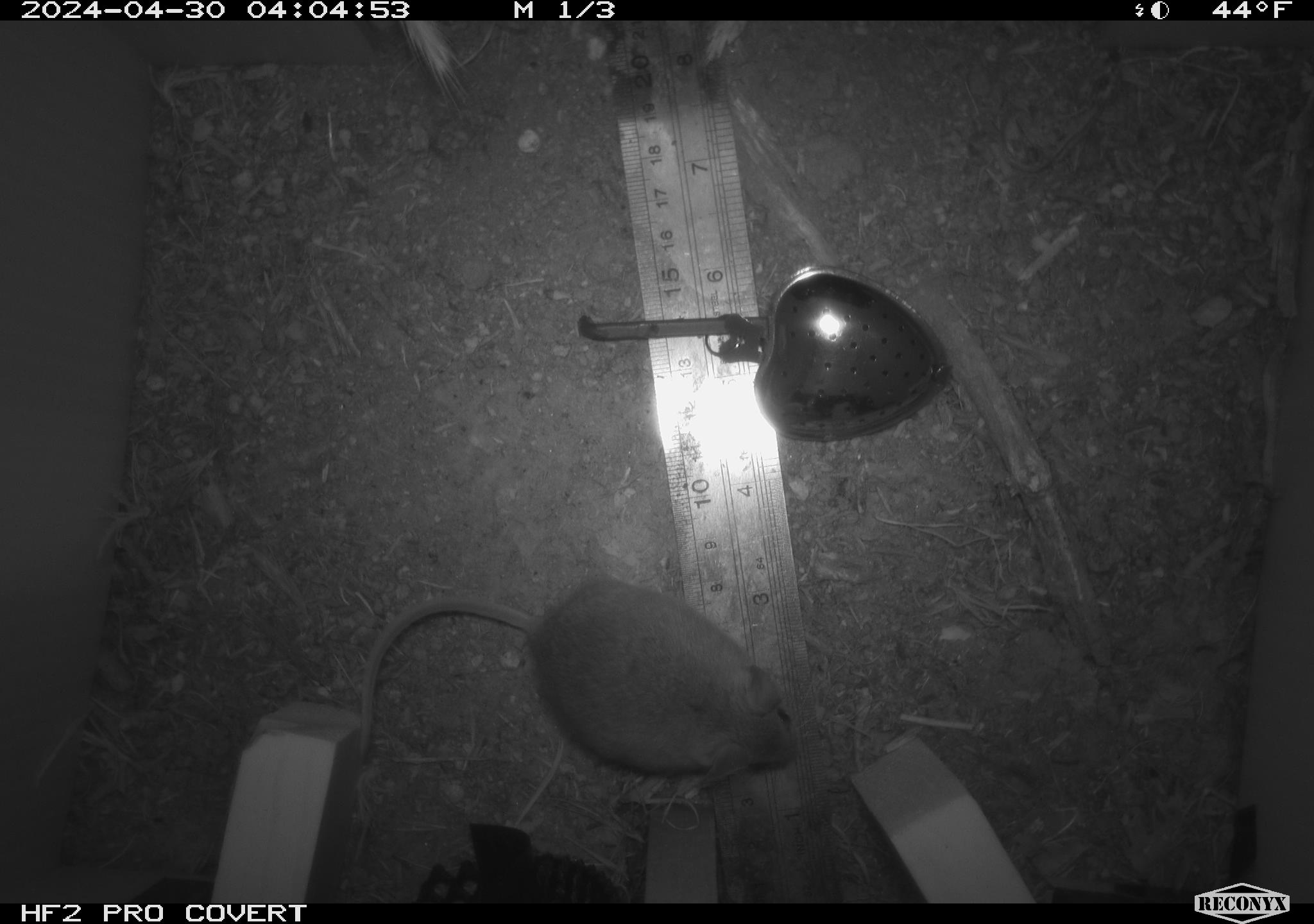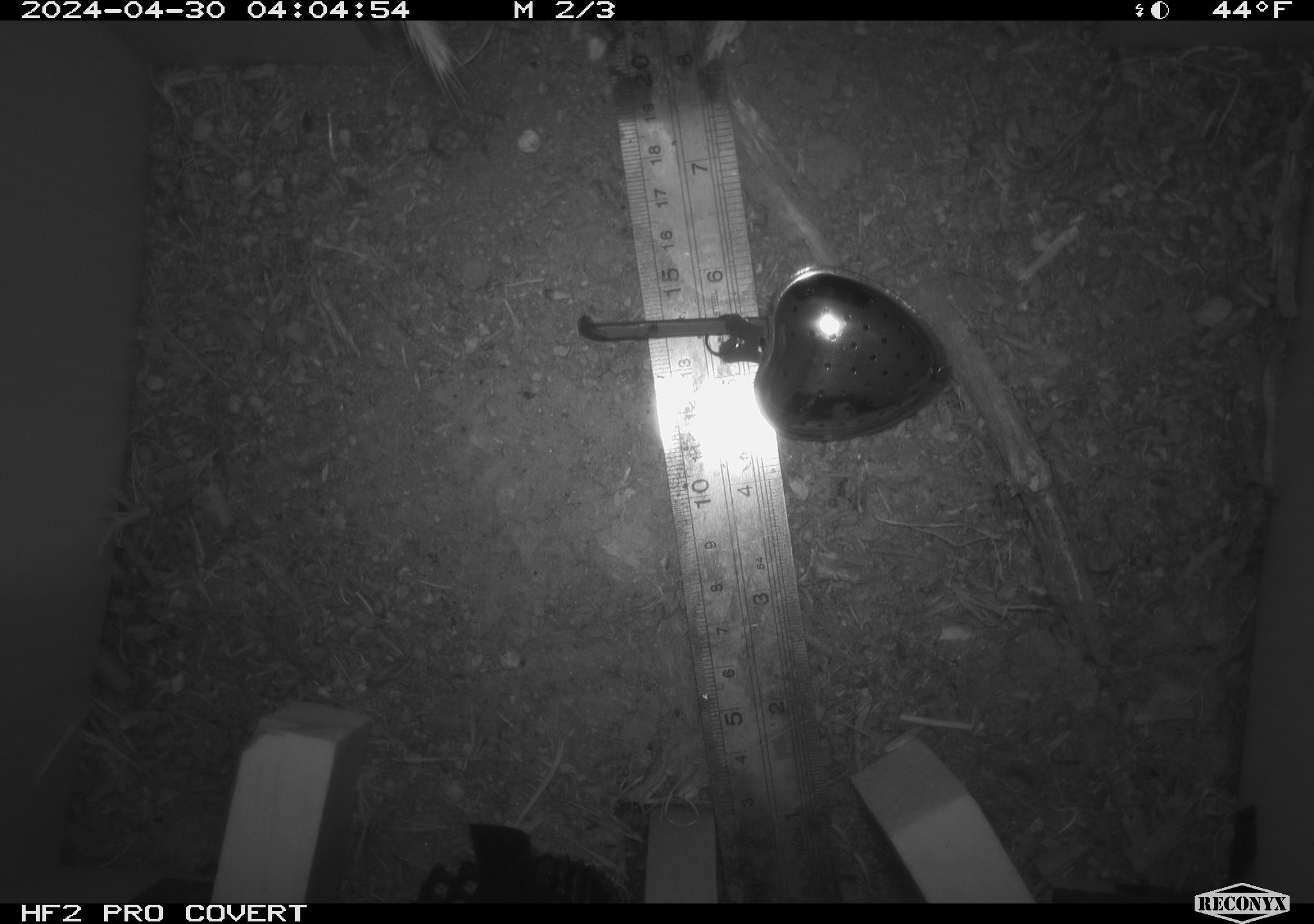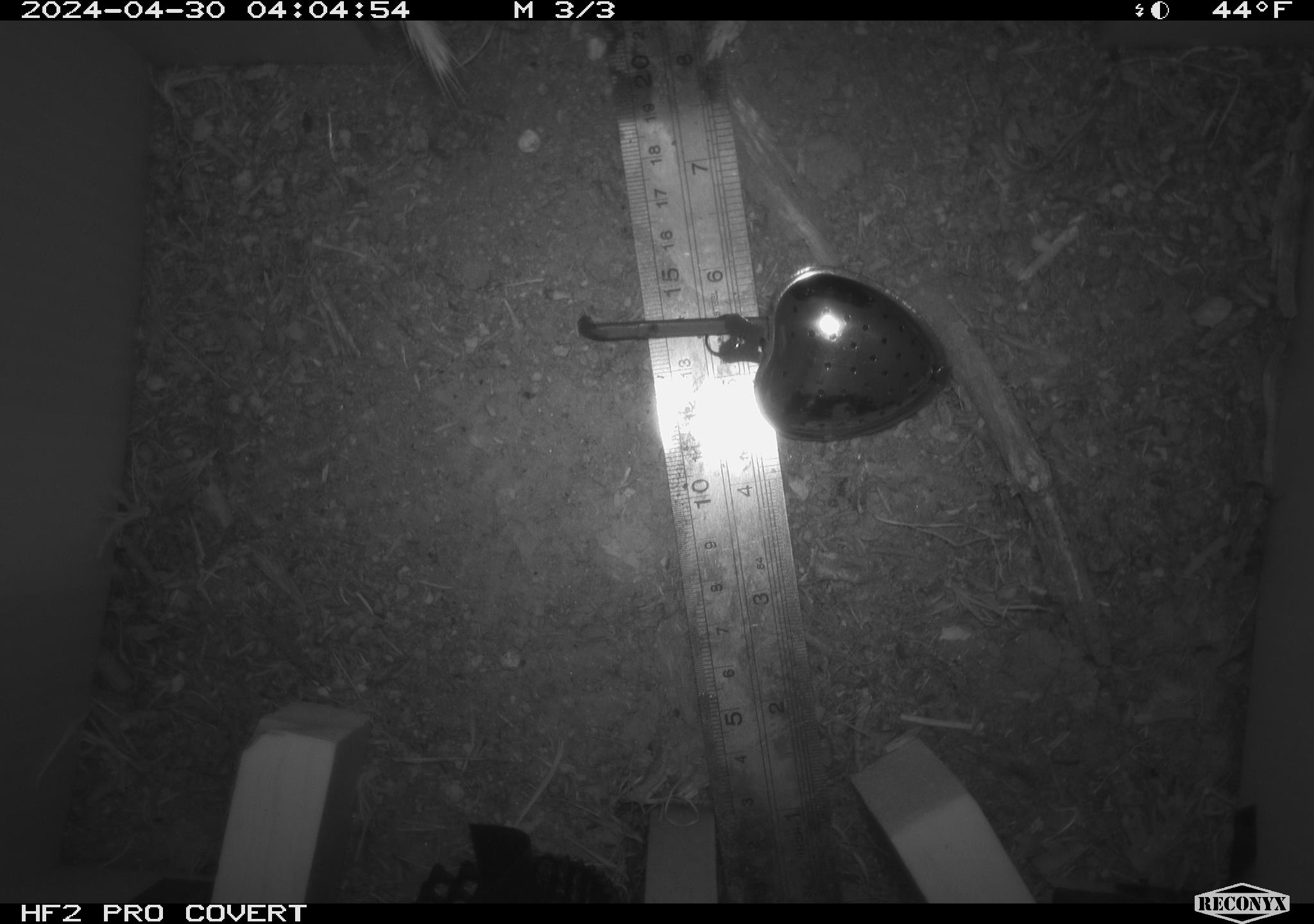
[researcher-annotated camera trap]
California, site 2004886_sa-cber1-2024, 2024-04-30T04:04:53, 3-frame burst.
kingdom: Animalia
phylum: Chordata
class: Mammalia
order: Rodentia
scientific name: Rodentia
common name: mouse species